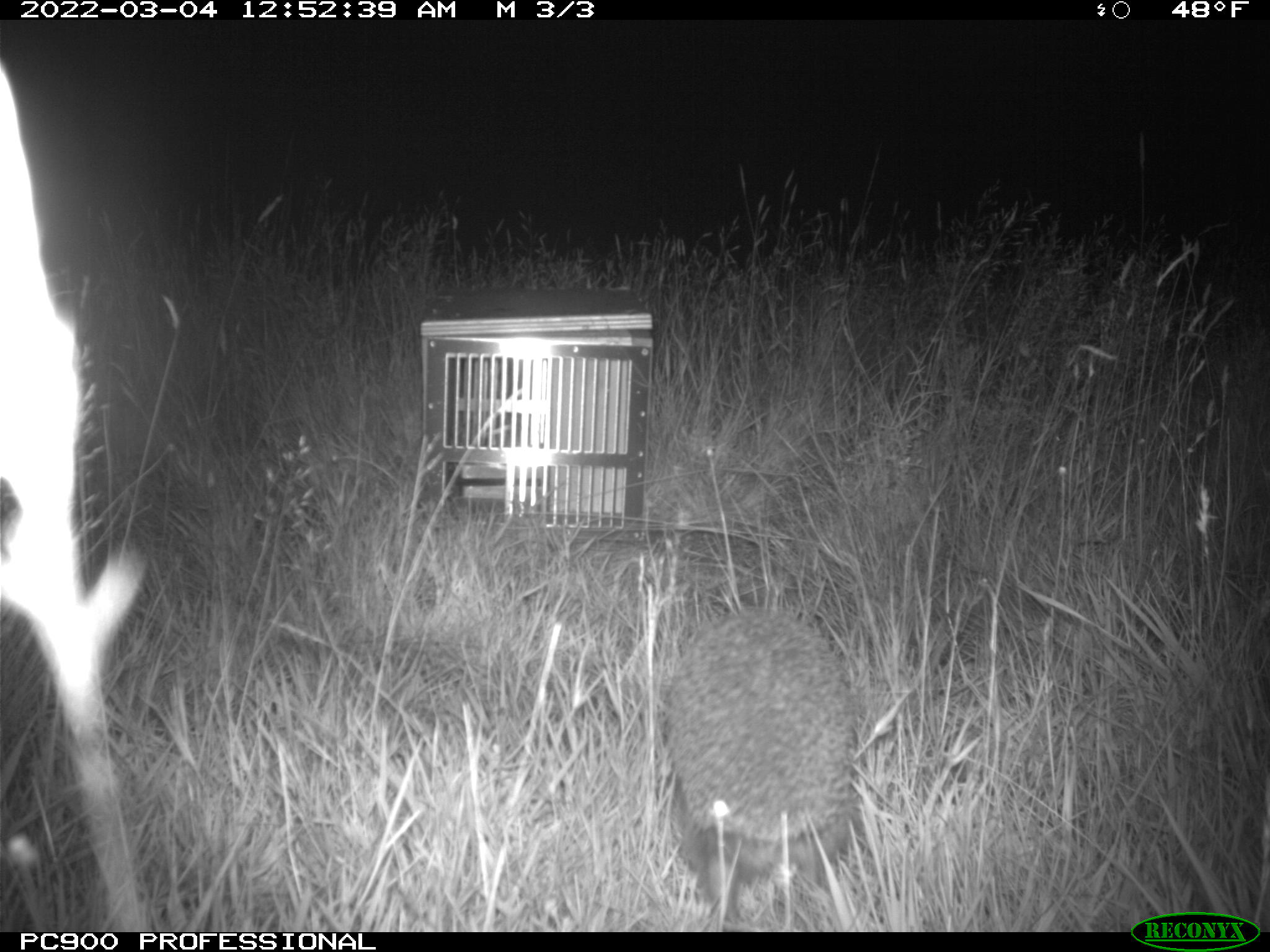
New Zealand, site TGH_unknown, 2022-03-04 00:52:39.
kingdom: Animalia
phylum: Chordata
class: Mammalia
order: Eulipotyphla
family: Erinaceidae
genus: Erinaceus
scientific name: Erinaceus europaeus europaeus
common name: european hedgehog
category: hedgehog